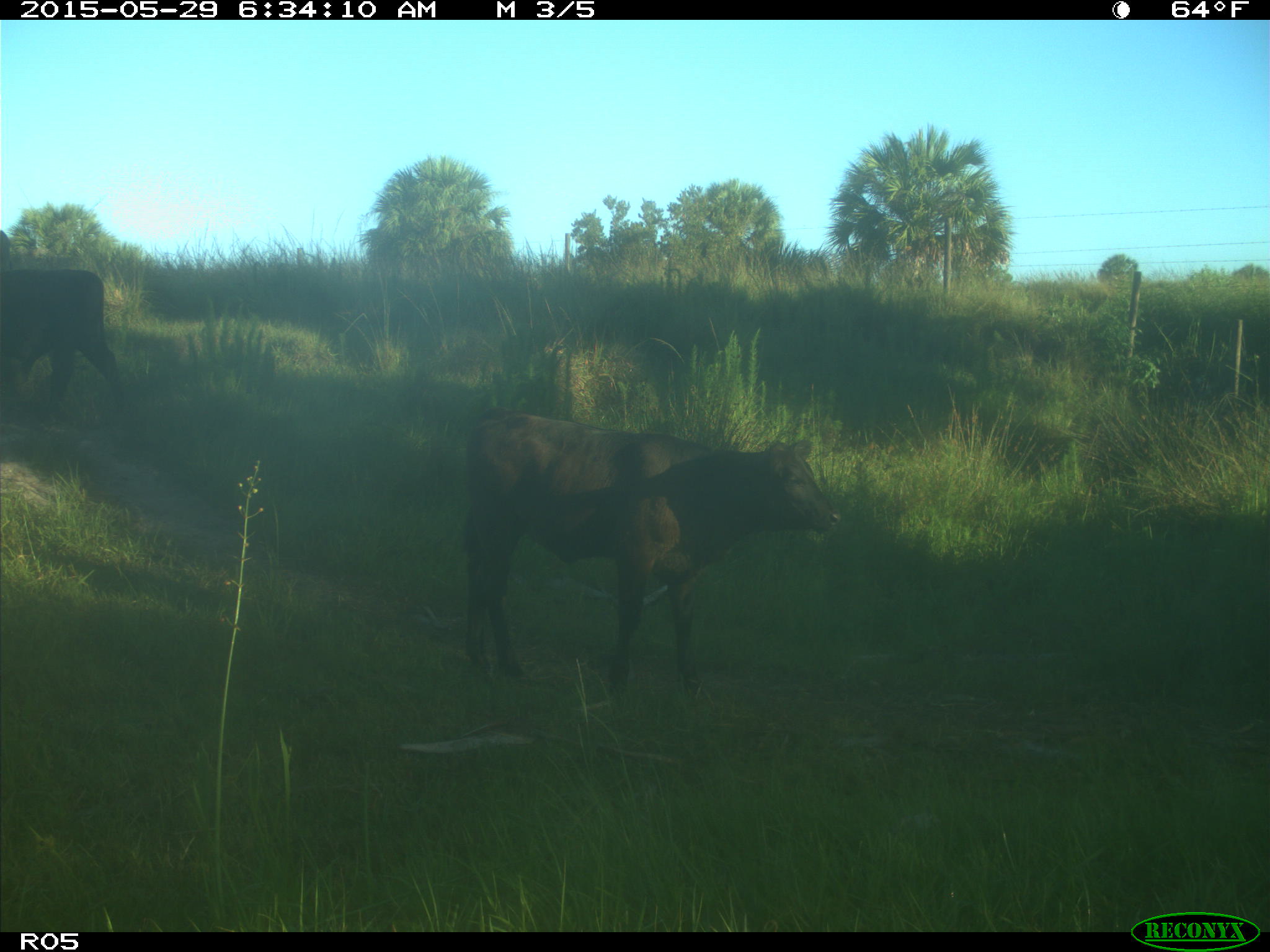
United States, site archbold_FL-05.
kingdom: Animalia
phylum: Chordata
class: Mammalia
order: Artiodactyla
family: Bovidae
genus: Bos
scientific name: Bos taurus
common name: domestic cow